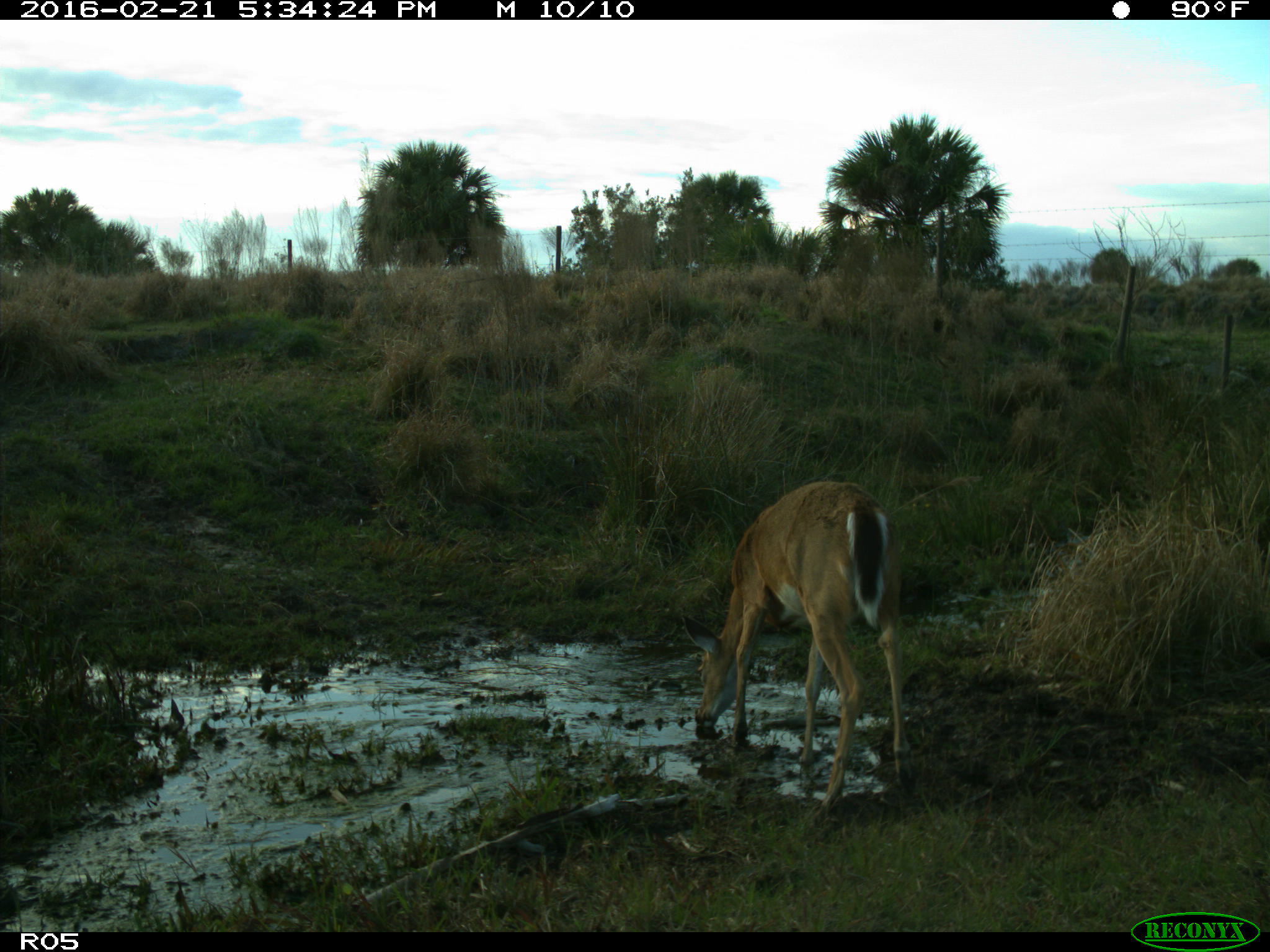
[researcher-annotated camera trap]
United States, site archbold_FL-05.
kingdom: Animalia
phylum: Chordata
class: Mammalia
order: Artiodactyla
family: Cervidae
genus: Odocoileus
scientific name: Odocoileus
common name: deer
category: unidentified deer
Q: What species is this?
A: Unidentified deer (deer) (Odocoileus).